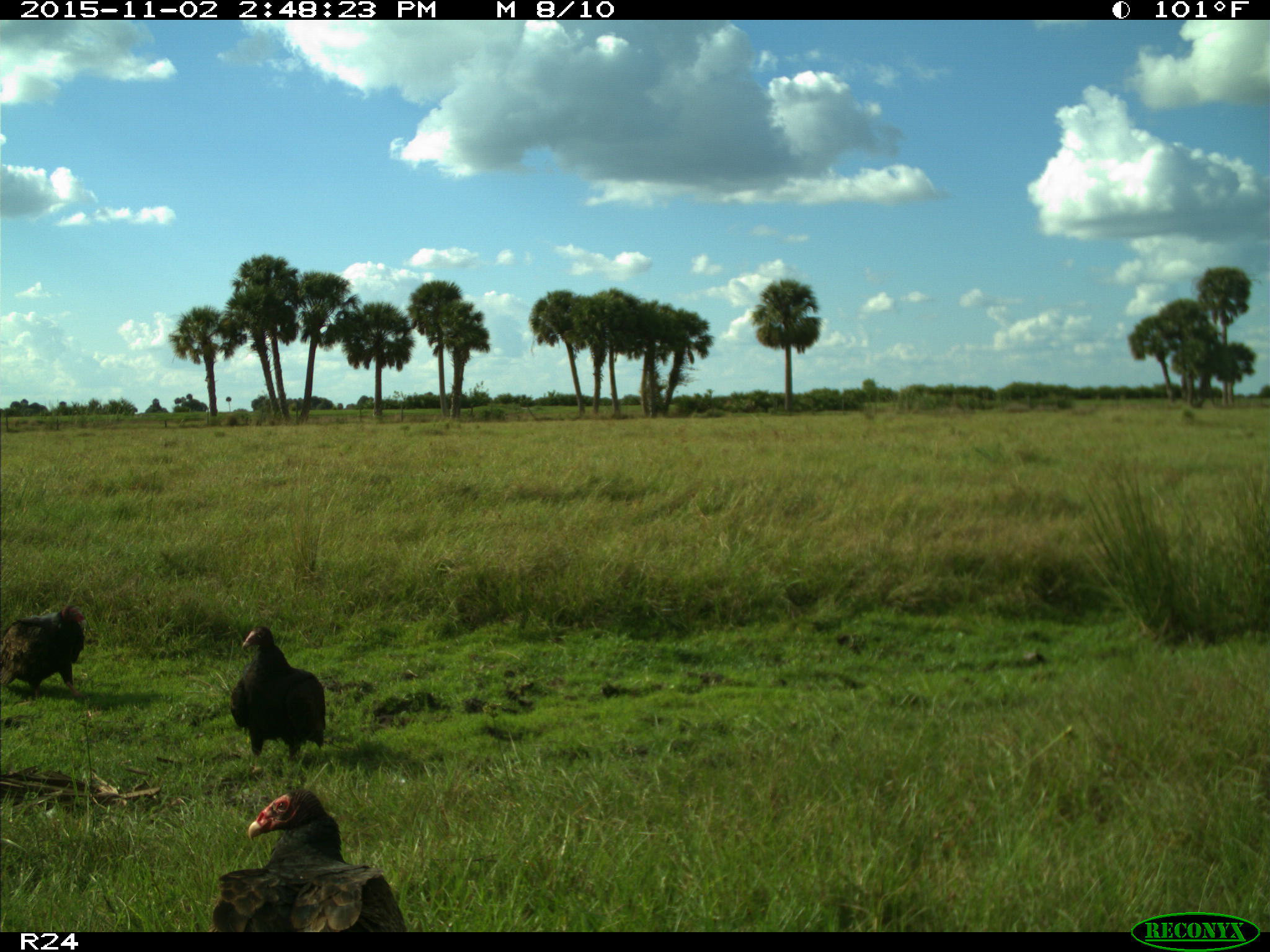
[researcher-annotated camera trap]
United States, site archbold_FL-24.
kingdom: Animalia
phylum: Chordata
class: Aves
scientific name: Aves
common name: birds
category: unidentified bird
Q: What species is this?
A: Unidentified bird (birds) (Aves).